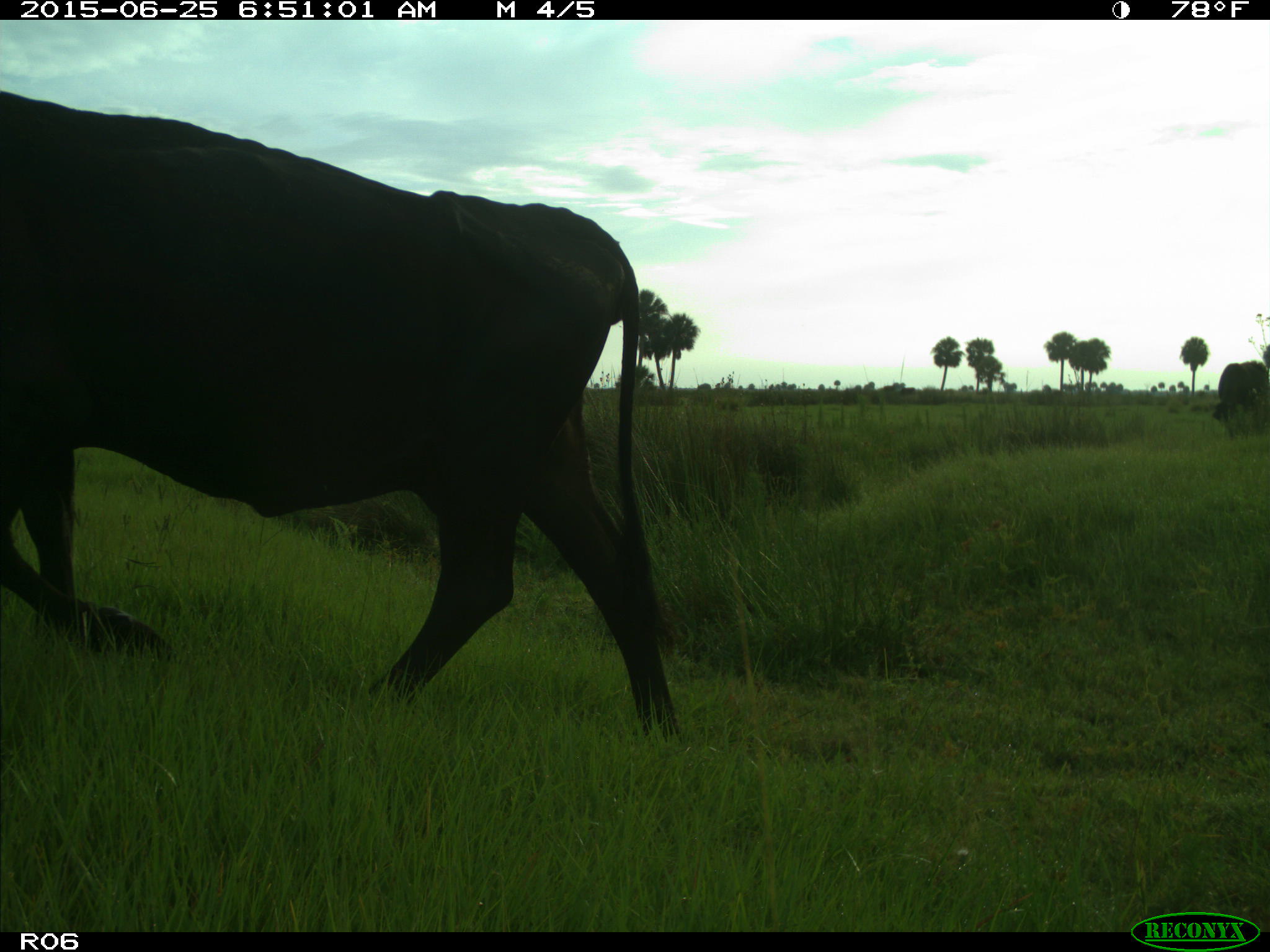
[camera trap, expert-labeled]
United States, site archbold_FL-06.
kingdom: Animalia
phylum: Chordata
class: Mammalia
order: Artiodactyla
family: Bovidae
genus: Bos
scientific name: Bos taurus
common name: domestic cow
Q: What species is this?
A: Bos taurus (domestic cow).